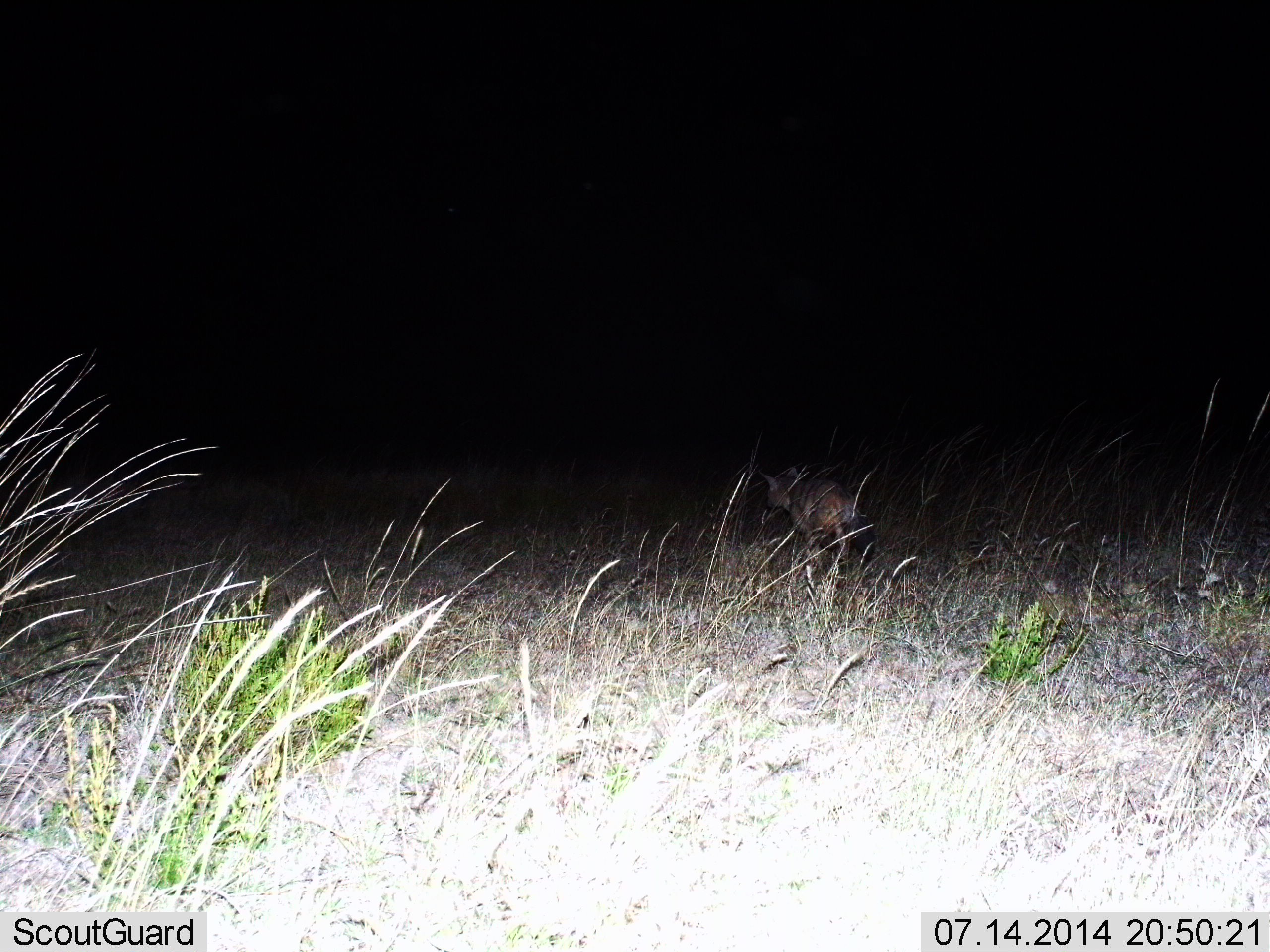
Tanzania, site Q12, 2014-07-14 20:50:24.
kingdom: Animalia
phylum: Chordata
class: Mammalia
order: Carnivora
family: Hyaenidae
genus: Proteles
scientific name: Proteles cristatus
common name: aardwolf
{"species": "aardwolf (Proteles cristatus)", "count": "1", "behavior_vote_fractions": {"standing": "0%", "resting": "0%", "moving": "100%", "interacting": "0%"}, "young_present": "0%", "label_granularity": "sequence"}